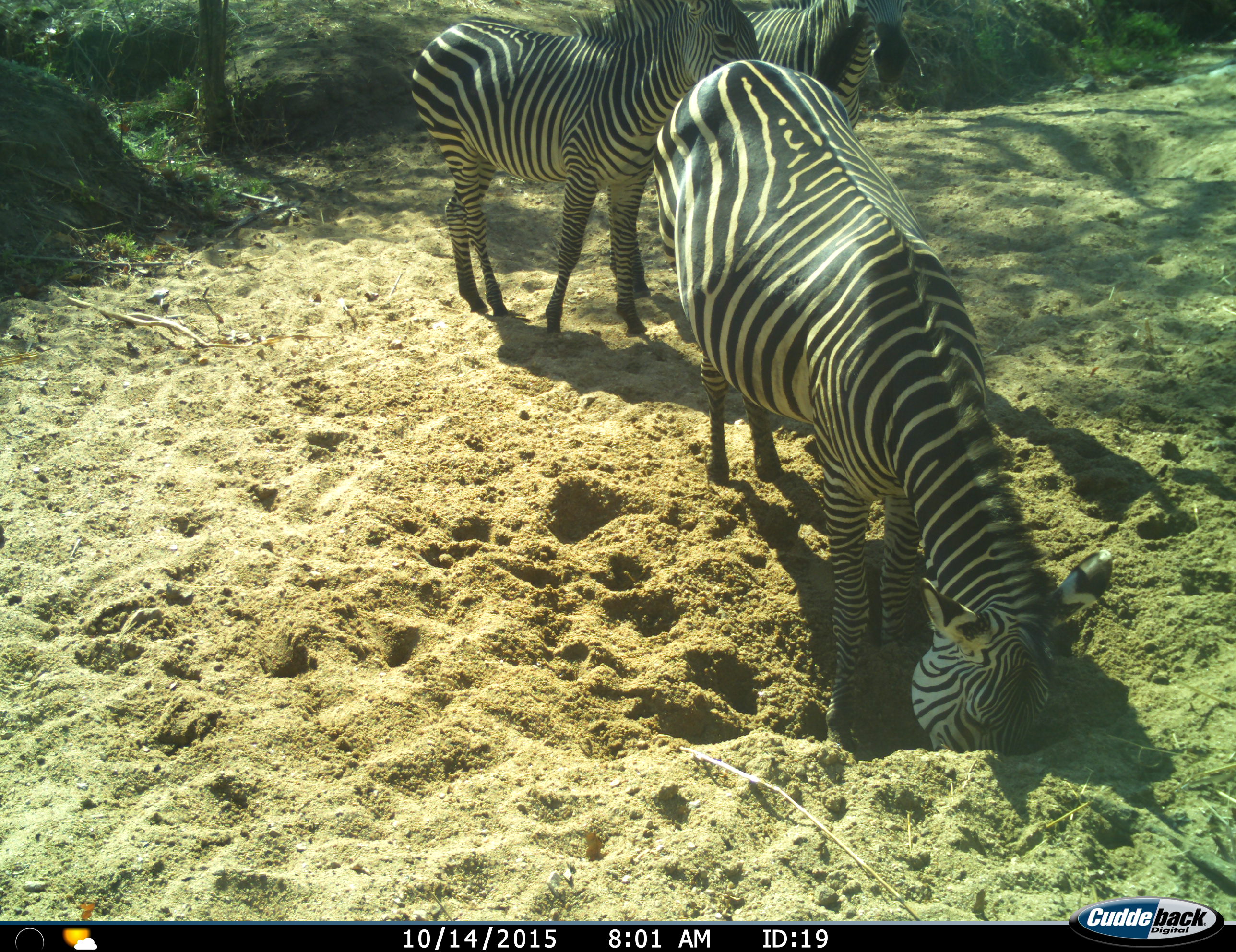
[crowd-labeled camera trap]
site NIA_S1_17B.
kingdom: Animalia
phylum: Chordata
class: Mammalia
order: Perissodactyla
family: Equidae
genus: Equus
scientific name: Equus quagga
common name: plains zebra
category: zebraplains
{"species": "zebraplains (plains zebra) (Equus quagga)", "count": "3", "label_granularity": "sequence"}